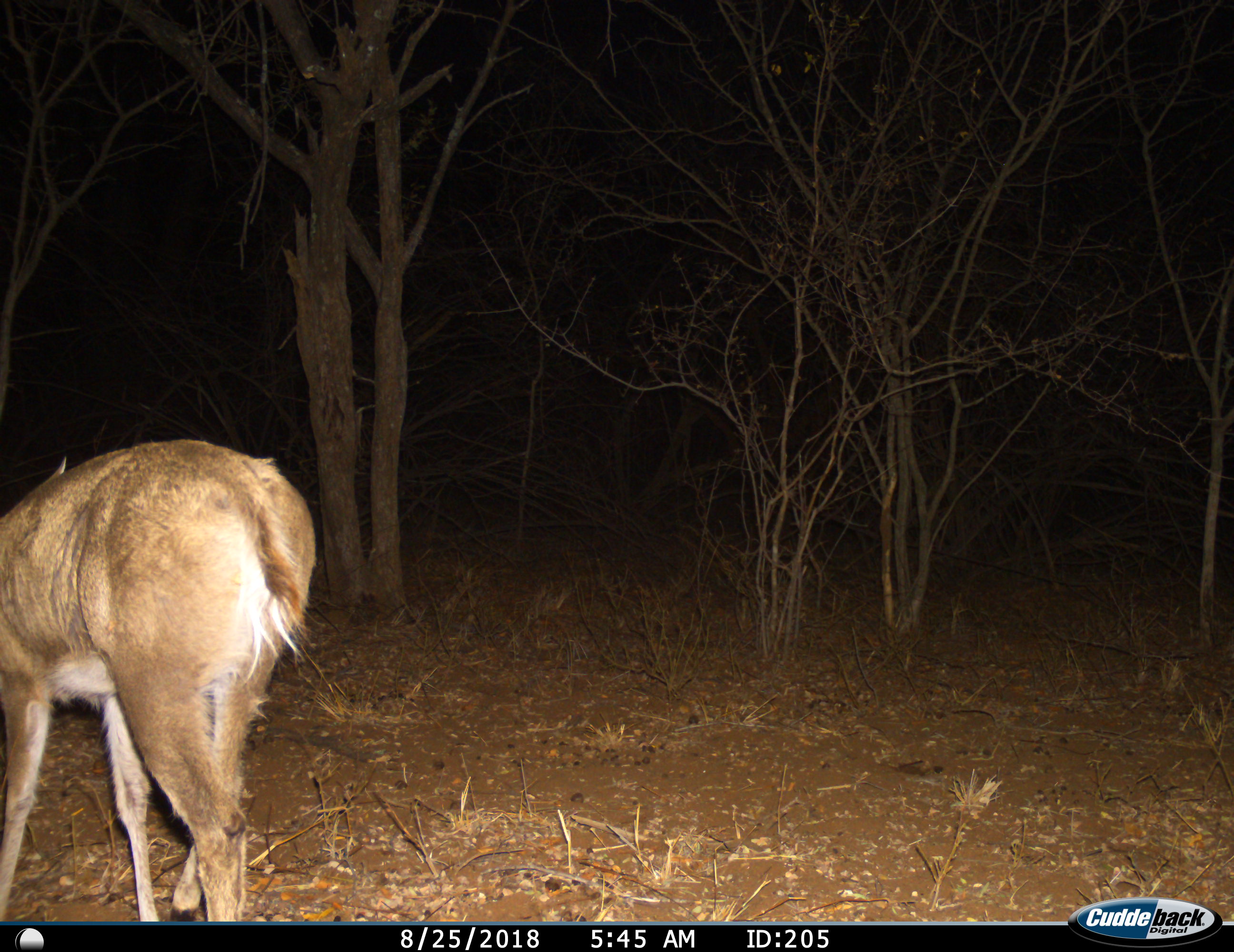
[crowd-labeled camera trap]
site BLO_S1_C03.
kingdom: Animalia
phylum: Chordata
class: Mammalia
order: Artiodactyla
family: Bovidae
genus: Sylvicapra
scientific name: Sylvicapra grimmia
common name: common duiker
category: duikercommongrey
Duikercommongrey (common duiker) (Sylvicapra grimmia), count 1. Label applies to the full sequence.